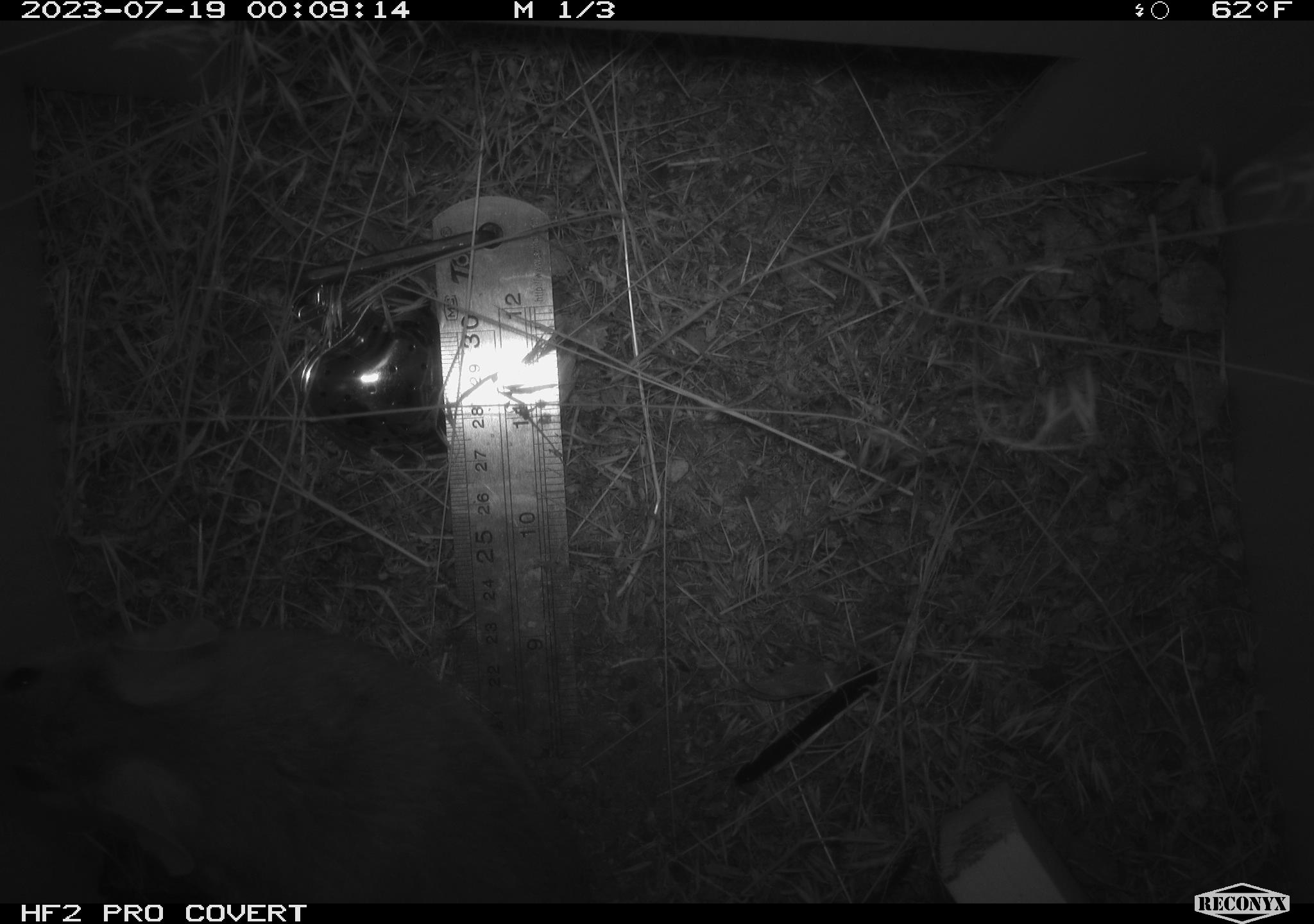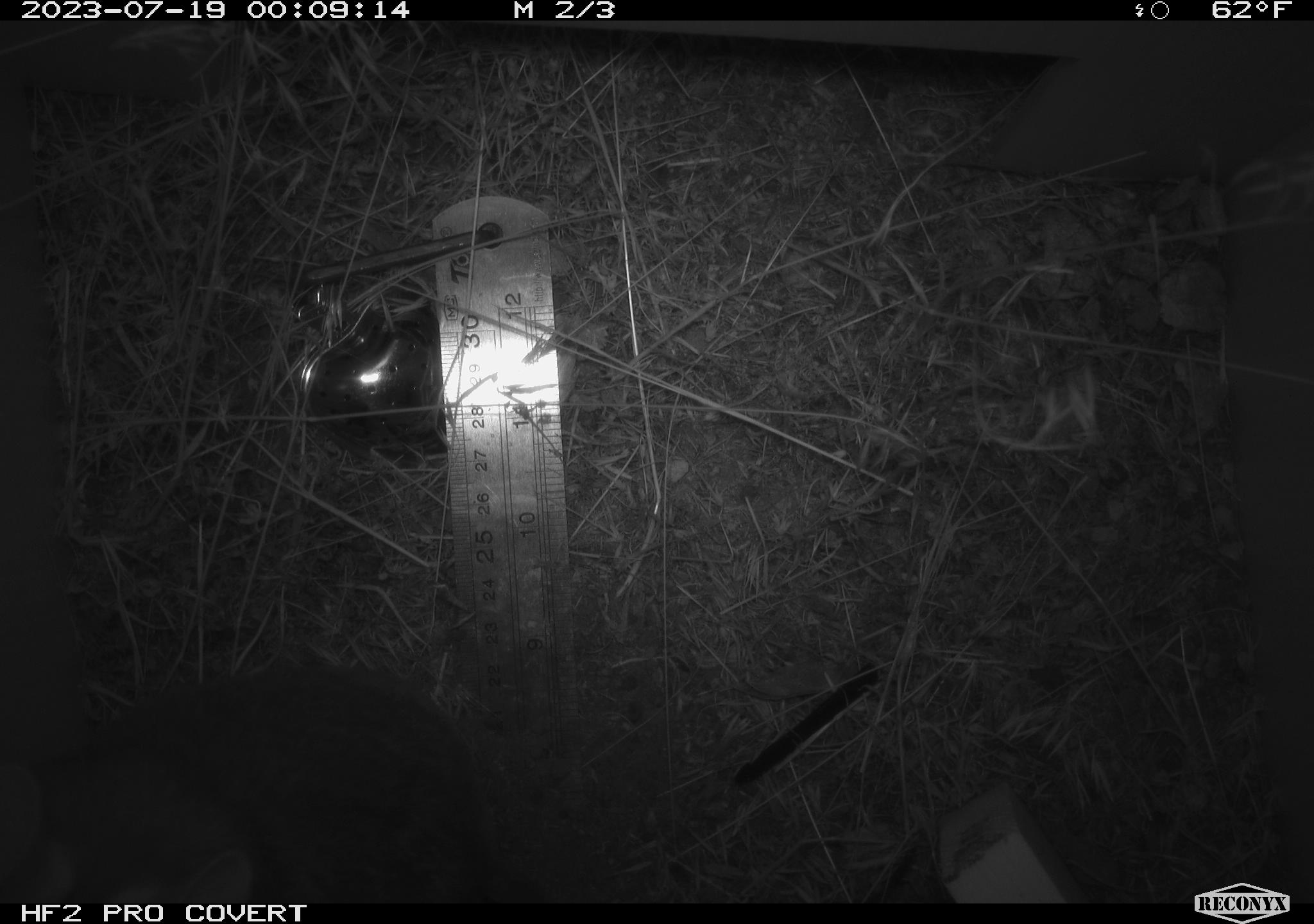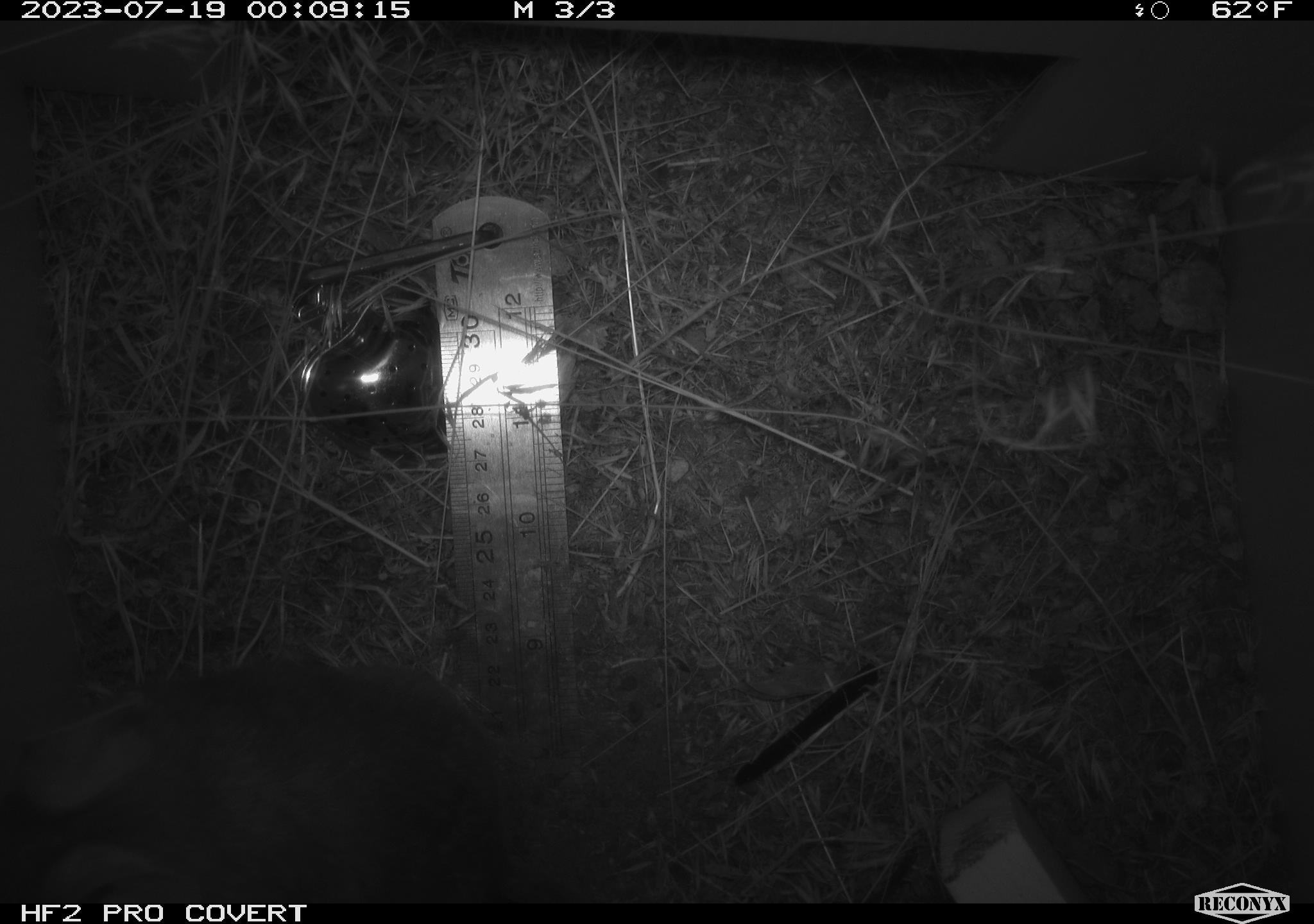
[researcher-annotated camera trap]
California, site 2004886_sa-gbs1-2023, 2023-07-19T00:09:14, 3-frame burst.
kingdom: Animalia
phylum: Chordata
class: Mammalia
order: Rodentia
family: Cricetidae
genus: Neotoma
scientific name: Neotoma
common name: pack rat or woodrat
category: neotoma species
Neotoma species (pack rat or woodrat) (Neotoma).